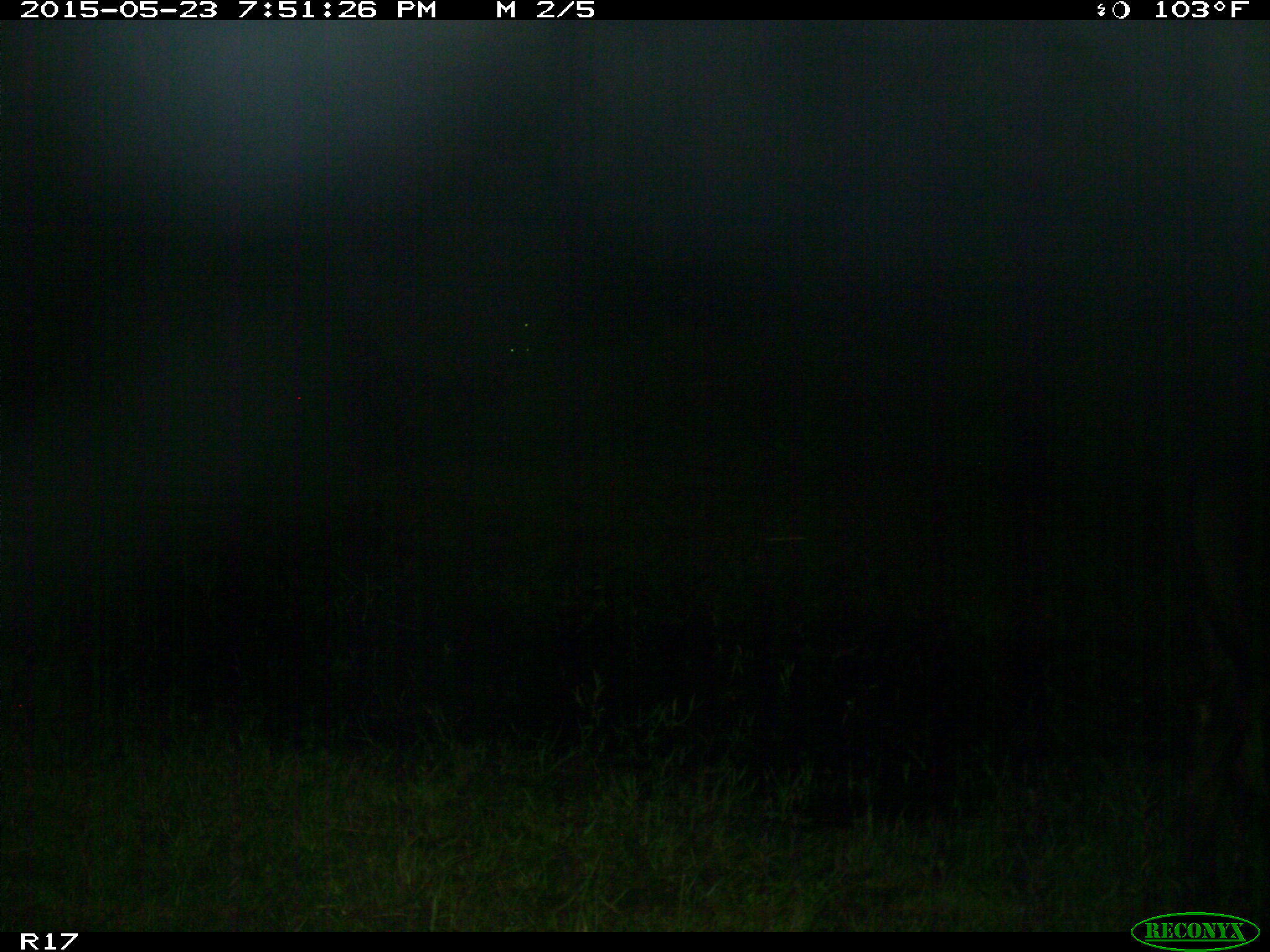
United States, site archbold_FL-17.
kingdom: Animalia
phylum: Chordata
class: Mammalia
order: Artiodactyla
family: Bovidae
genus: Bos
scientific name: Bos taurus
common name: domestic cow